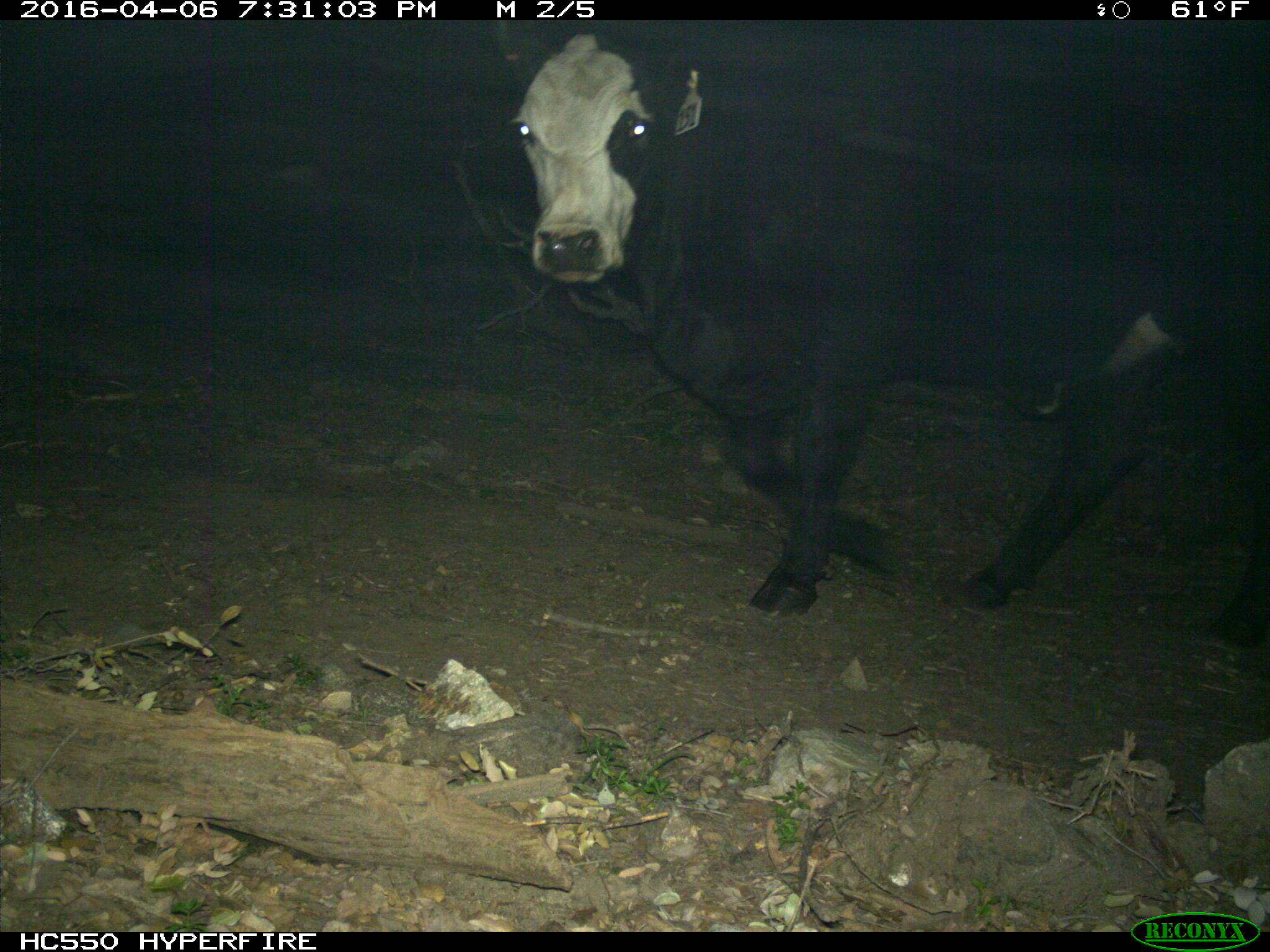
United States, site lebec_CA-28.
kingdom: Animalia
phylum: Chordata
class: Mammalia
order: Artiodactyla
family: Bovidae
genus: Bos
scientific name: Bos taurus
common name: domestic cow